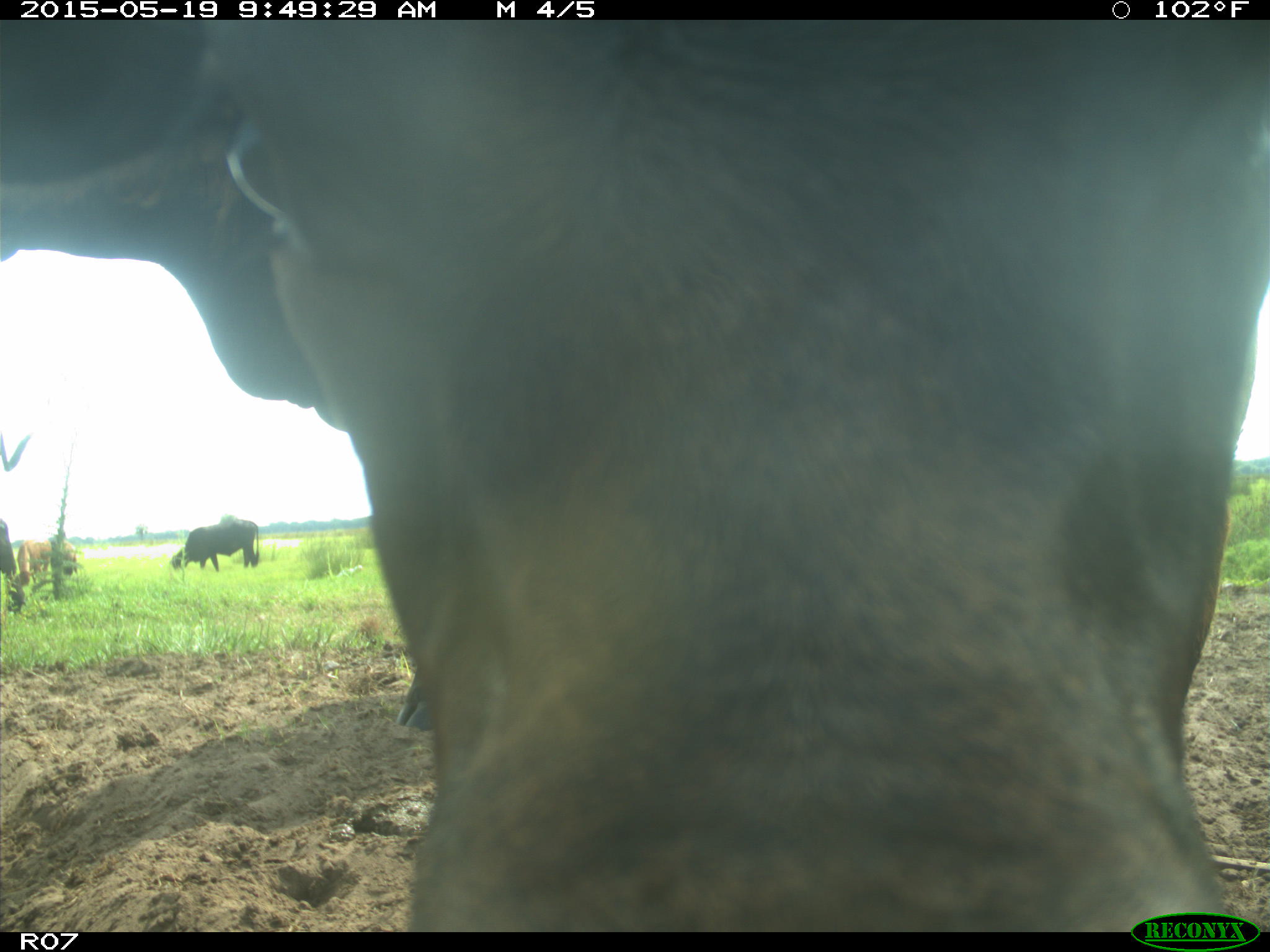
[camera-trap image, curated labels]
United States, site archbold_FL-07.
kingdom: Animalia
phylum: Chordata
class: Mammalia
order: Artiodactyla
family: Bovidae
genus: Bos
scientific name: Bos taurus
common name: domestic cow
Bos taurus (domestic cow).